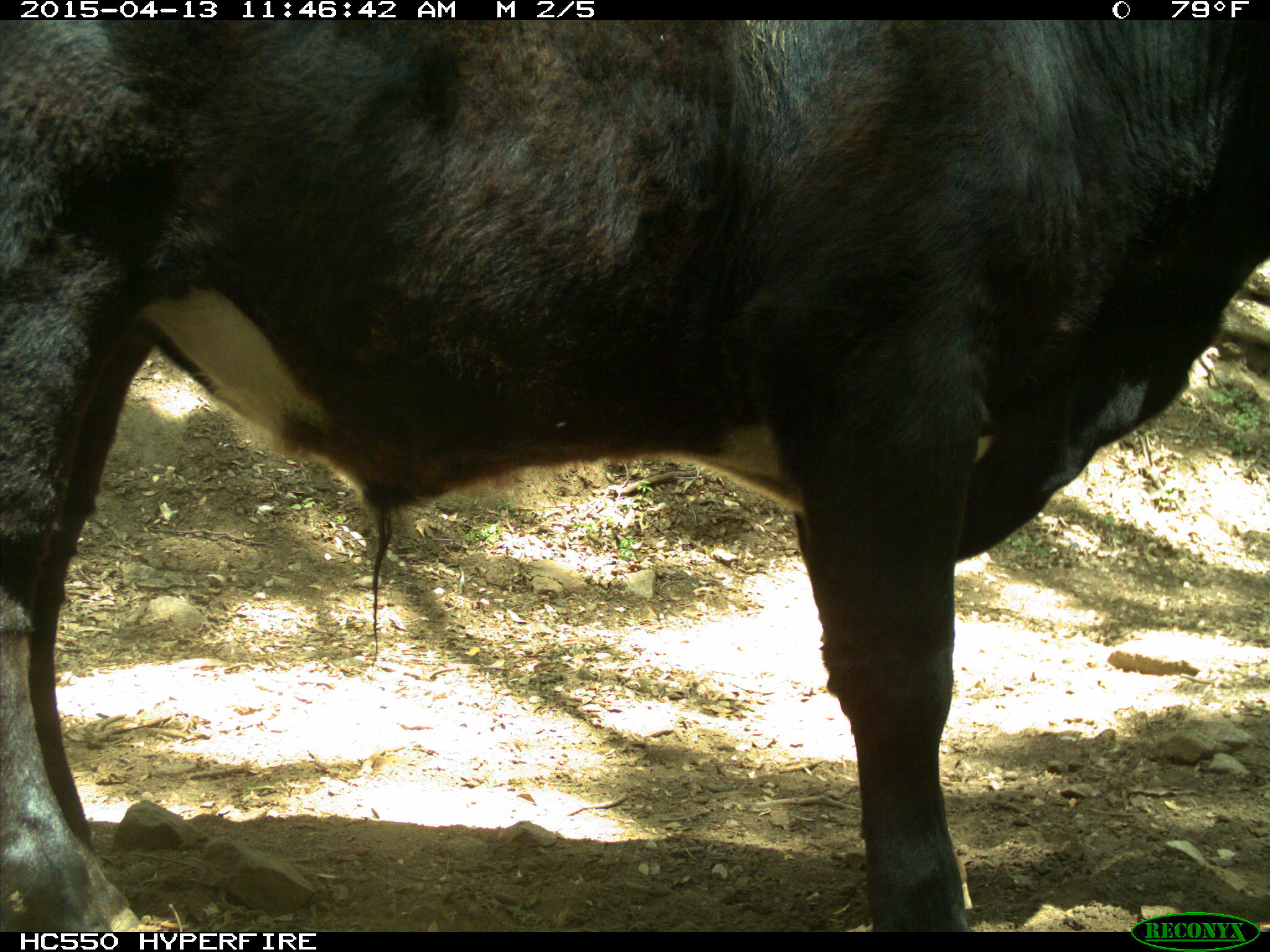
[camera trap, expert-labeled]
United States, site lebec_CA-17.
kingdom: Animalia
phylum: Chordata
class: Mammalia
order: Artiodactyla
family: Bovidae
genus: Bos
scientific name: Bos taurus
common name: domestic cow